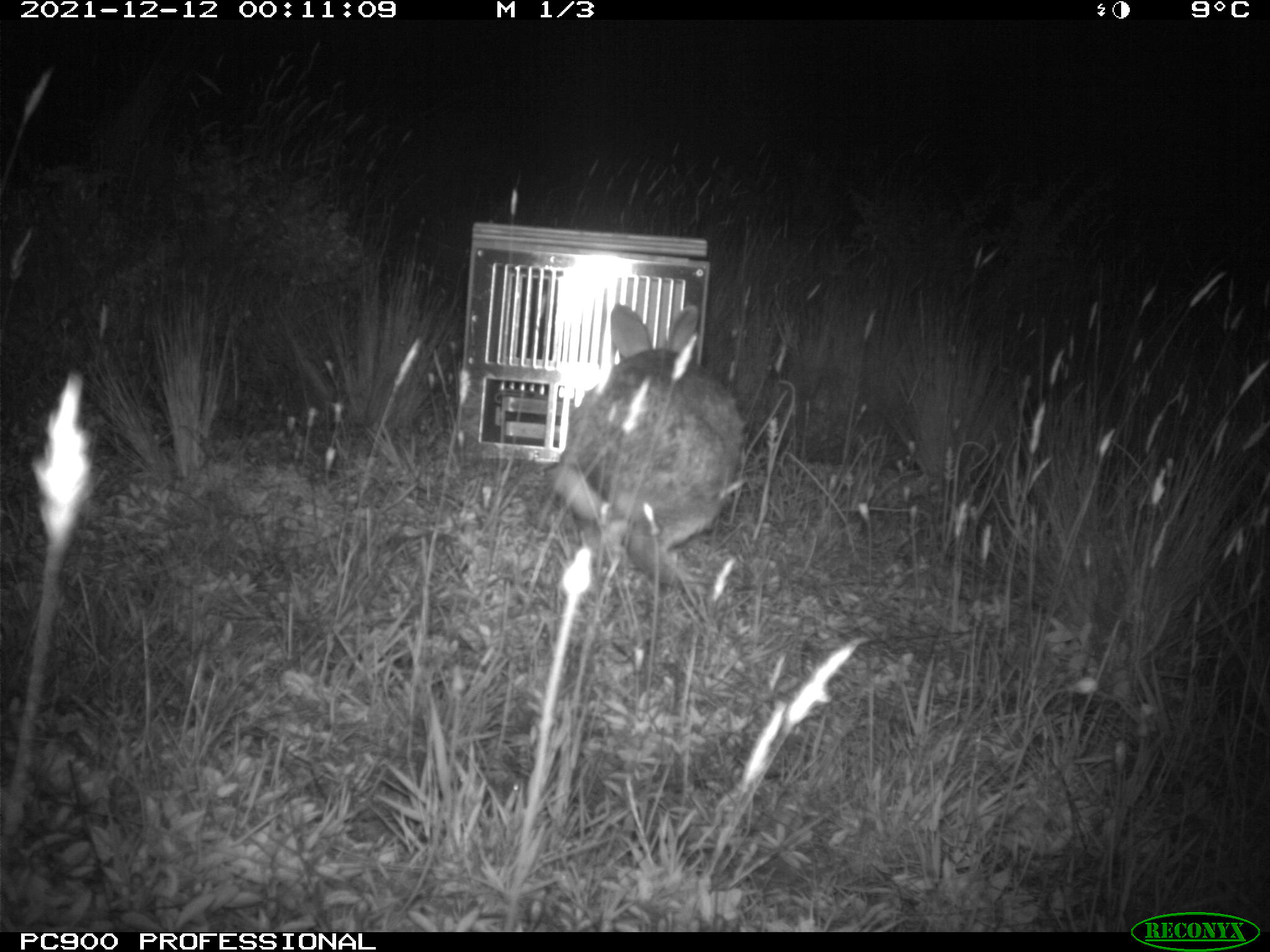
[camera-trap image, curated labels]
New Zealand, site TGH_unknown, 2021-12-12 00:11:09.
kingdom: Animalia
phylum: Chordata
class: Mammalia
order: Lagomorpha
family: Leporidae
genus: Oryctolagus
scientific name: Oryctolagus cuniculus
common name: european rabbit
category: rabbit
Rabbit (european rabbit) (Oryctolagus cuniculus).